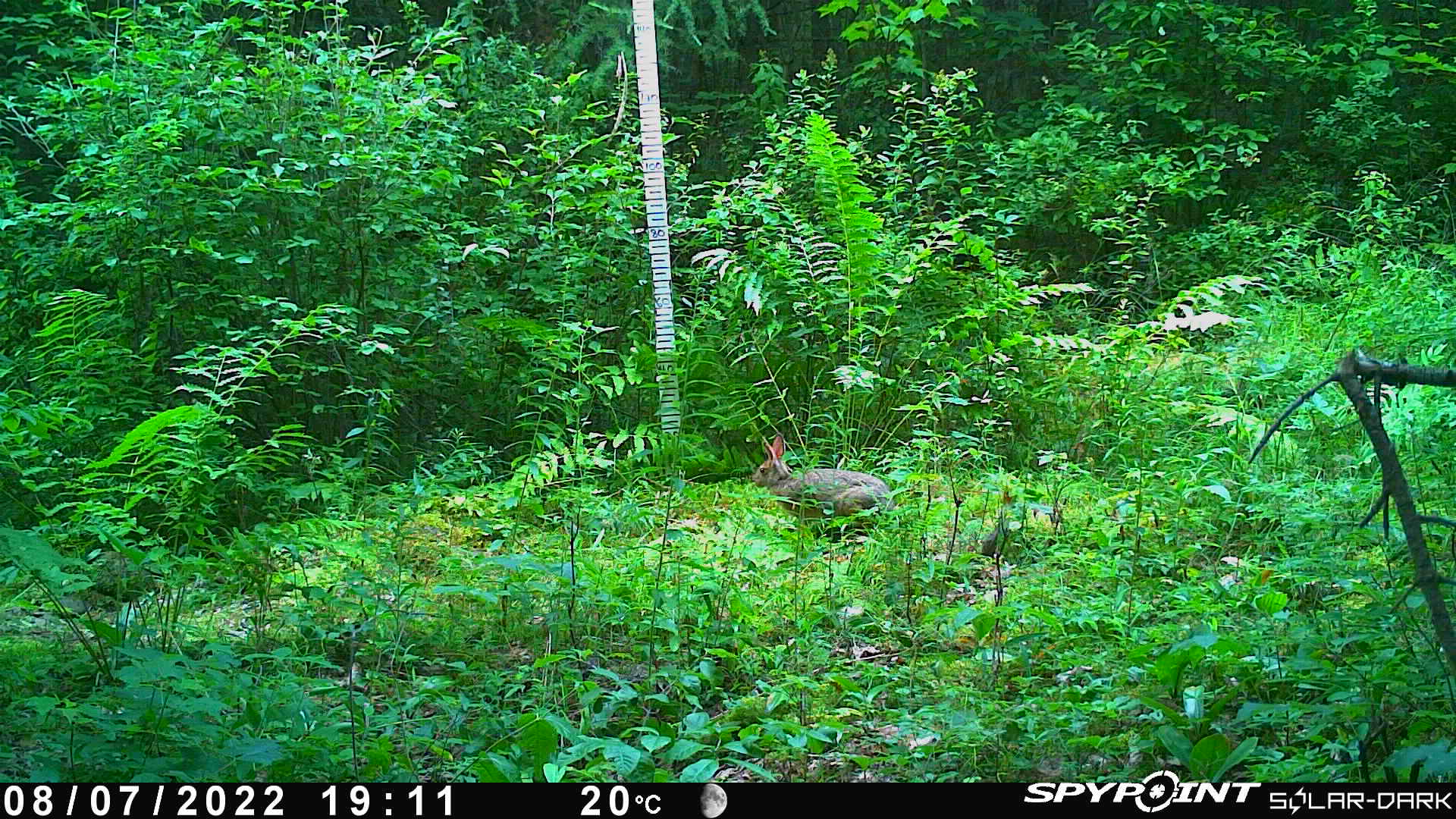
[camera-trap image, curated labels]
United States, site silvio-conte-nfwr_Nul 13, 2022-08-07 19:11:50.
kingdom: Animalia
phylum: Chordata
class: Mammalia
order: Lagomorpha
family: Leporidae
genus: Lepus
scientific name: Lepus americanus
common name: snowshoe hare